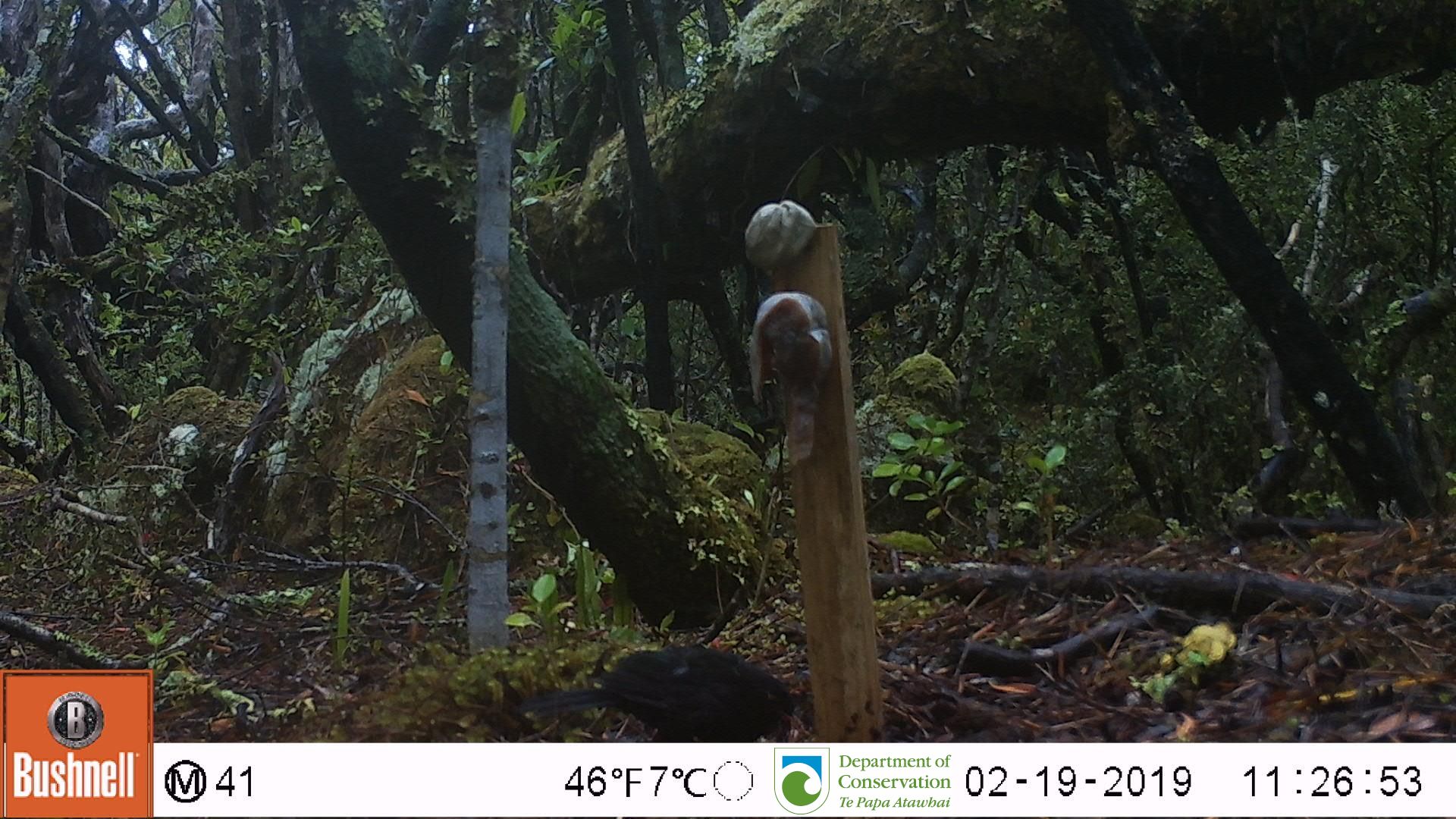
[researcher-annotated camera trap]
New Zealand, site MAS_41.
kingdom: Animalia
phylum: Chordata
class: Aves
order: Passeriformes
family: Turdidae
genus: Turdus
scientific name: Turdus merula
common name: eurasian blackbird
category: blackbird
Blackbird (eurasian blackbird) (Turdus merula).